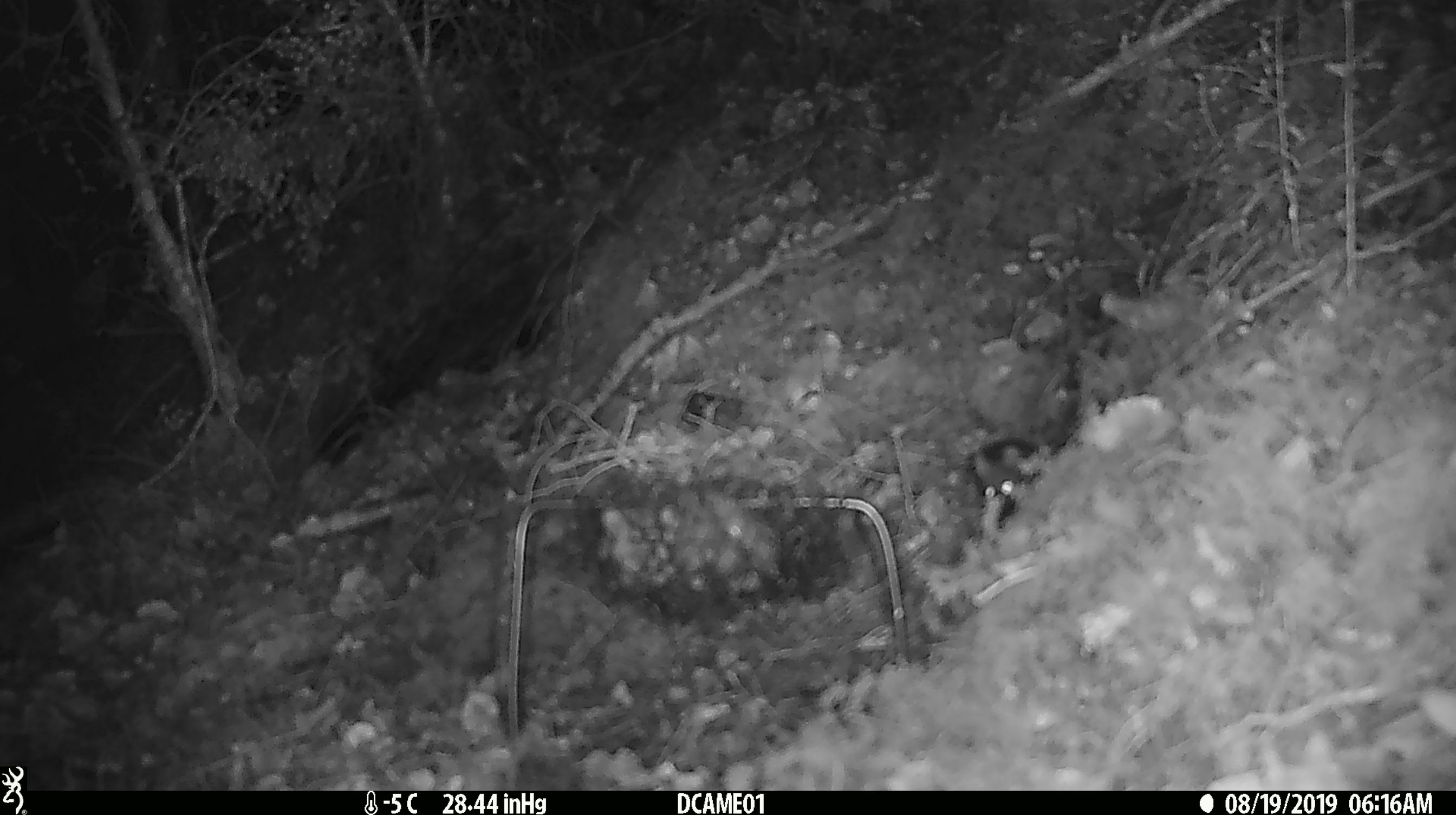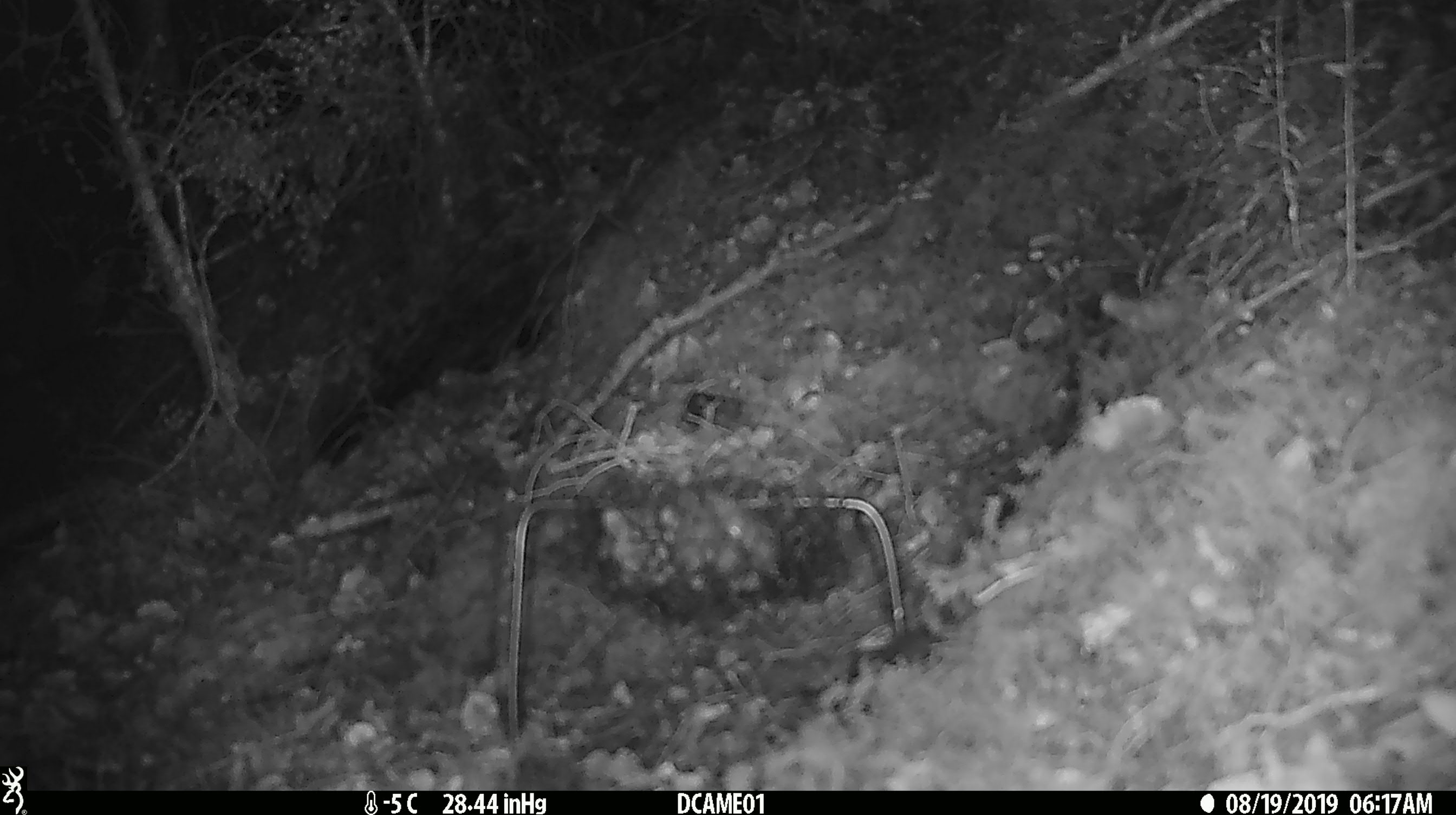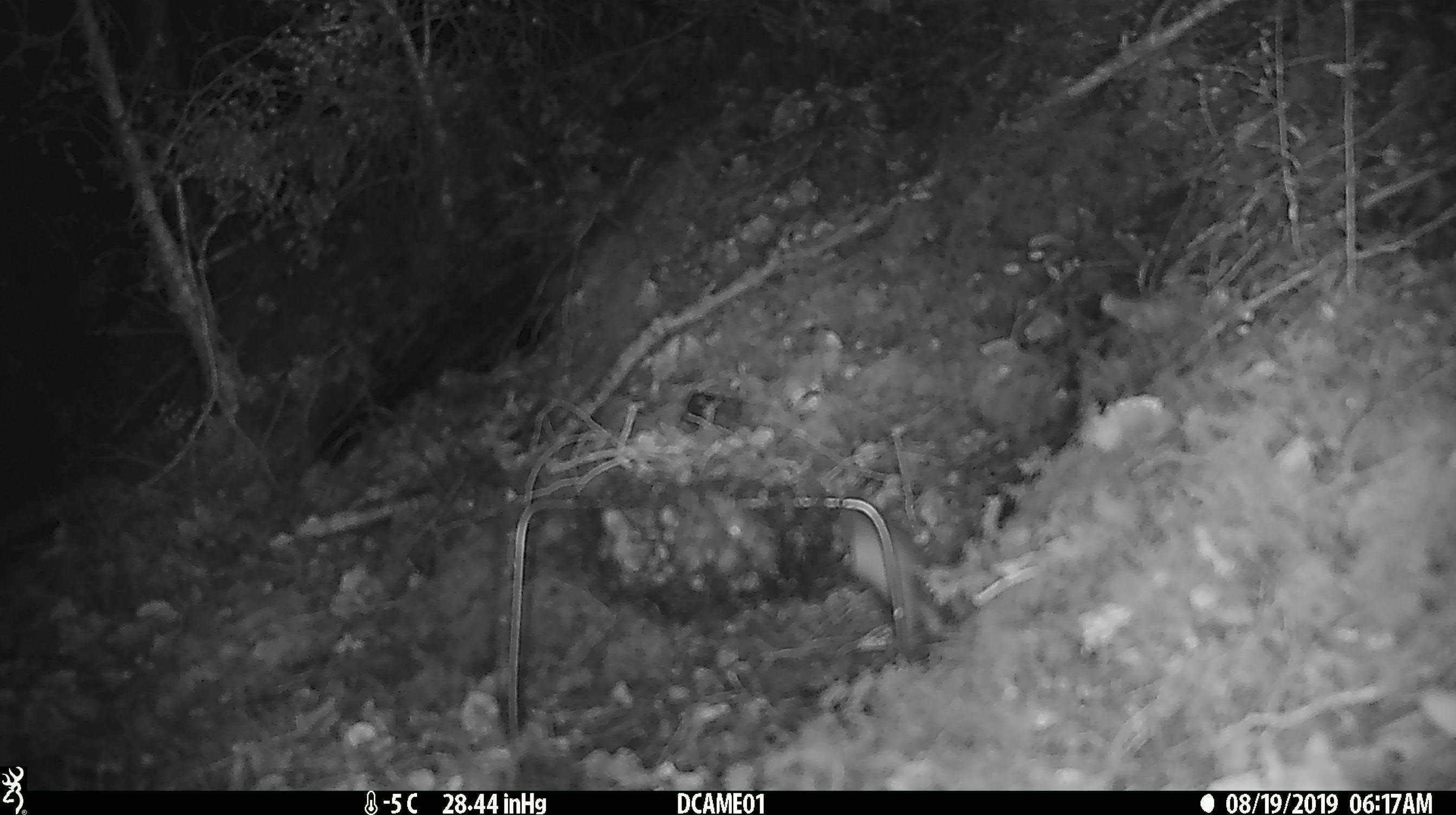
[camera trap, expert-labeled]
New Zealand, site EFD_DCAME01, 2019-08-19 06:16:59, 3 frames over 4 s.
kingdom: Animalia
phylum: Chordata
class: Mammalia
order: Rodentia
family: Muridae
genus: Mus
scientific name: Mus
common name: mouse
Mouse (Mus).